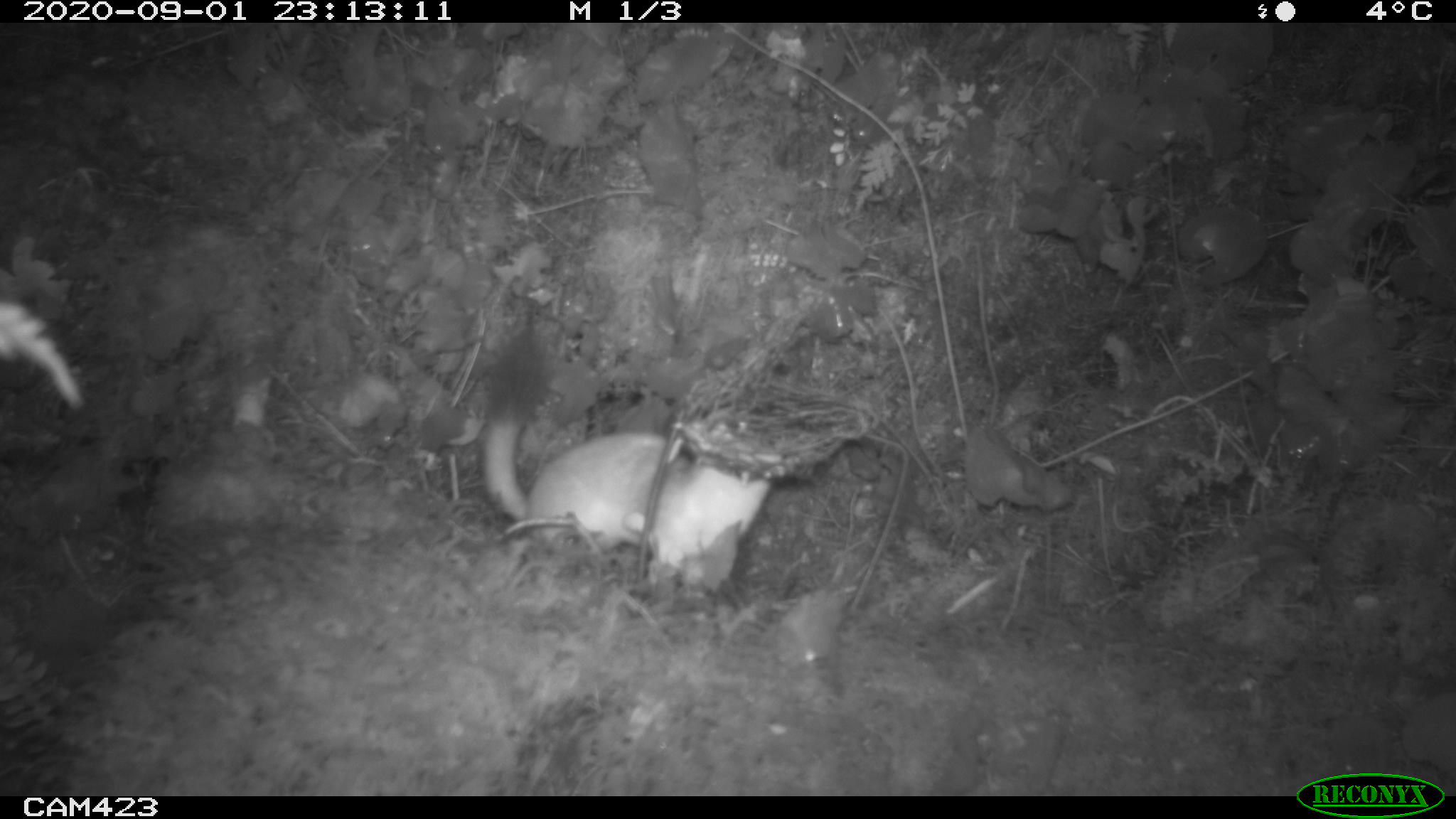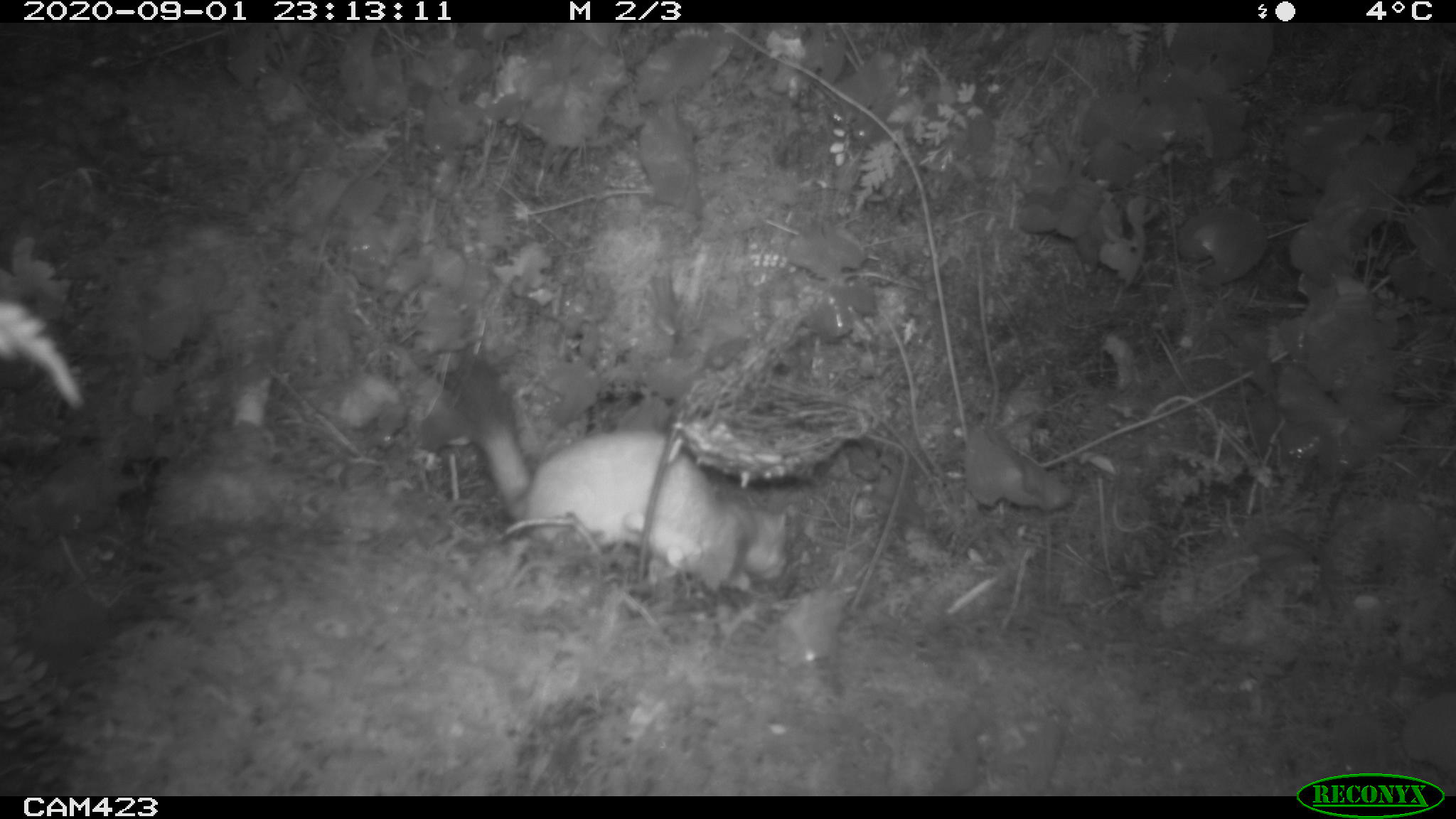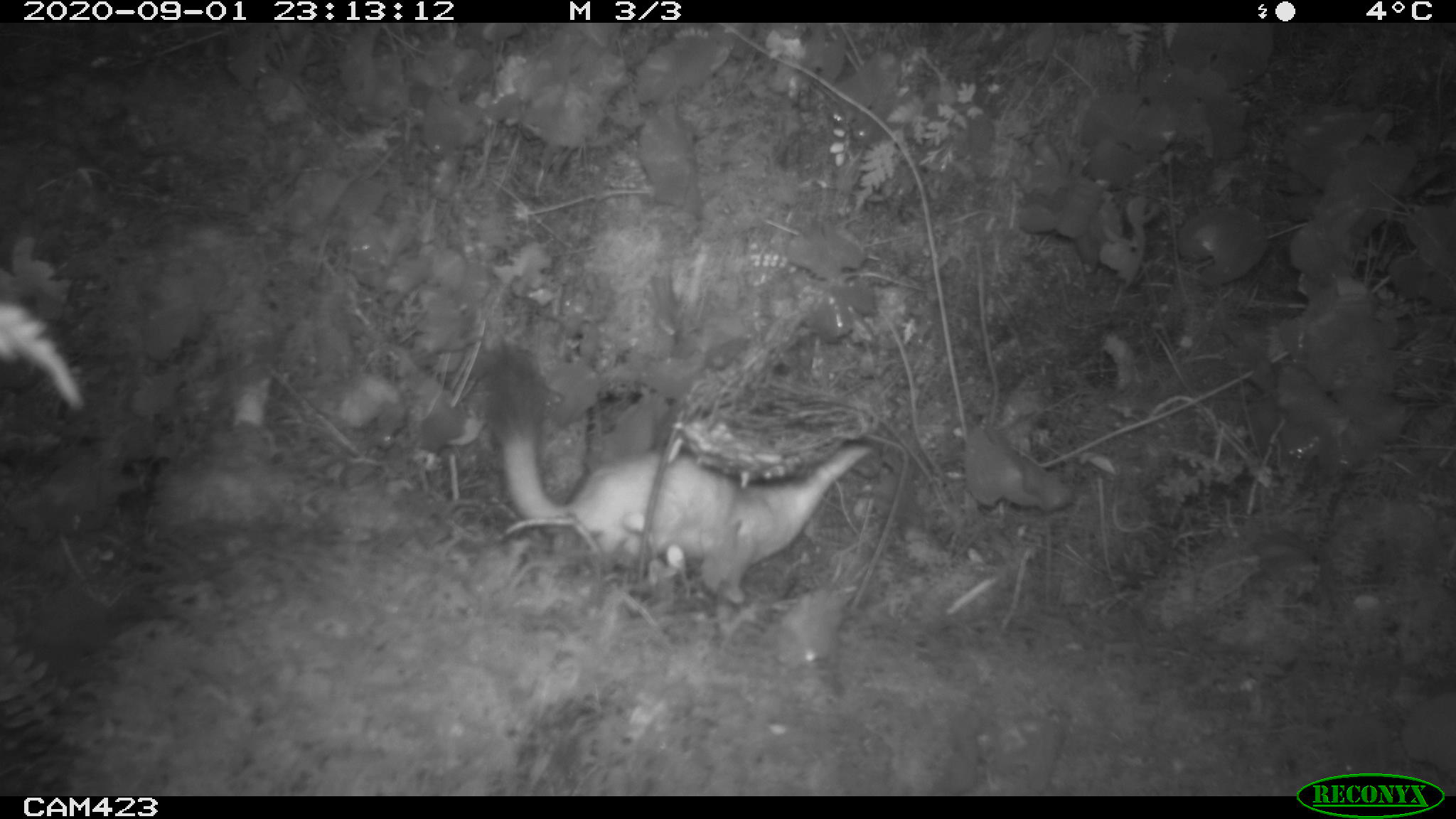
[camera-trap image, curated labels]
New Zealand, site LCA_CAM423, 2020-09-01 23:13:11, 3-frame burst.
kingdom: Animalia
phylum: Chordata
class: Mammalia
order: Carnivora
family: Mustelidae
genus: Mustela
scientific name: Mustela erminea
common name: stoat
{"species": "stoat (Mustela erminea)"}